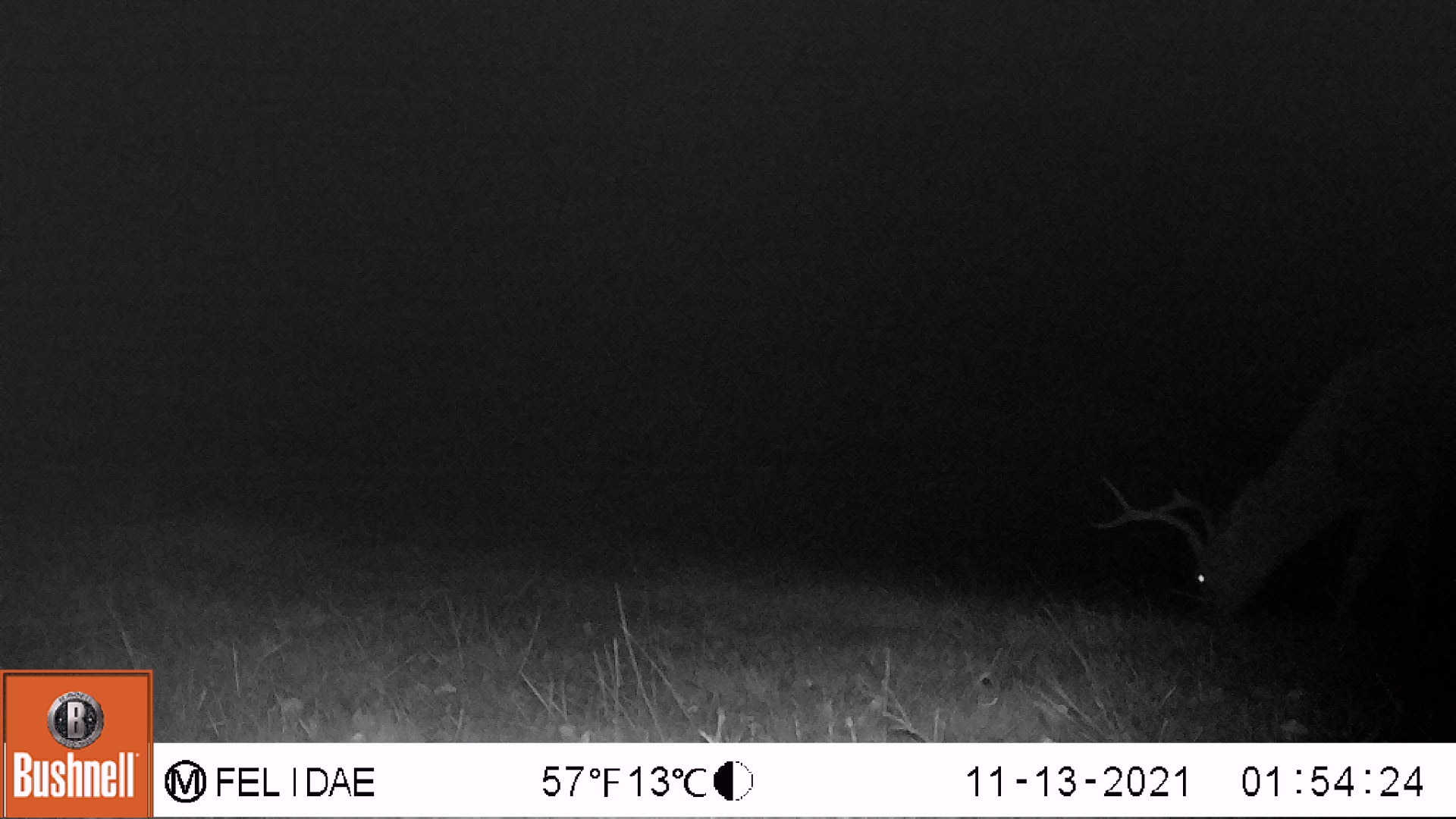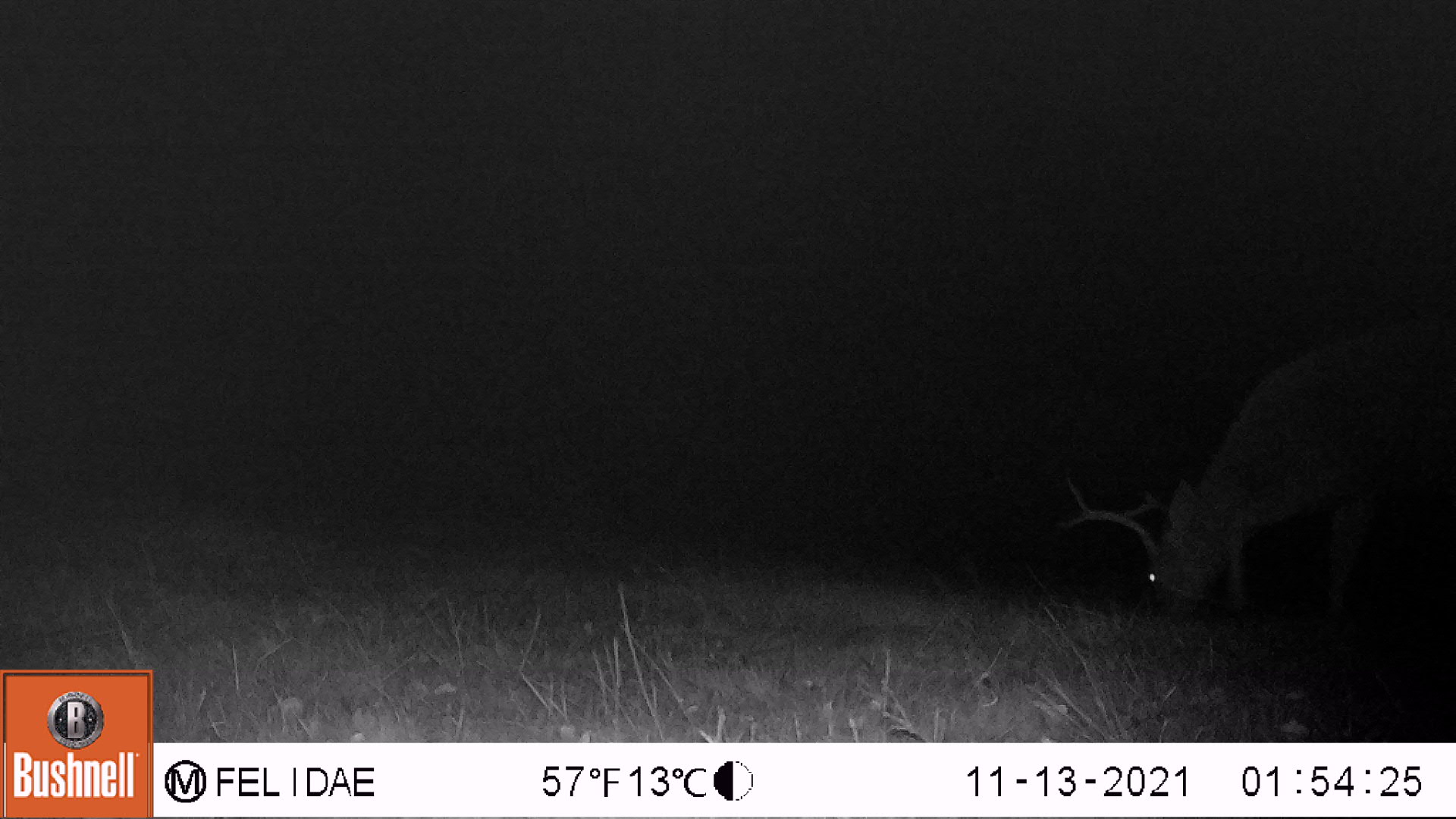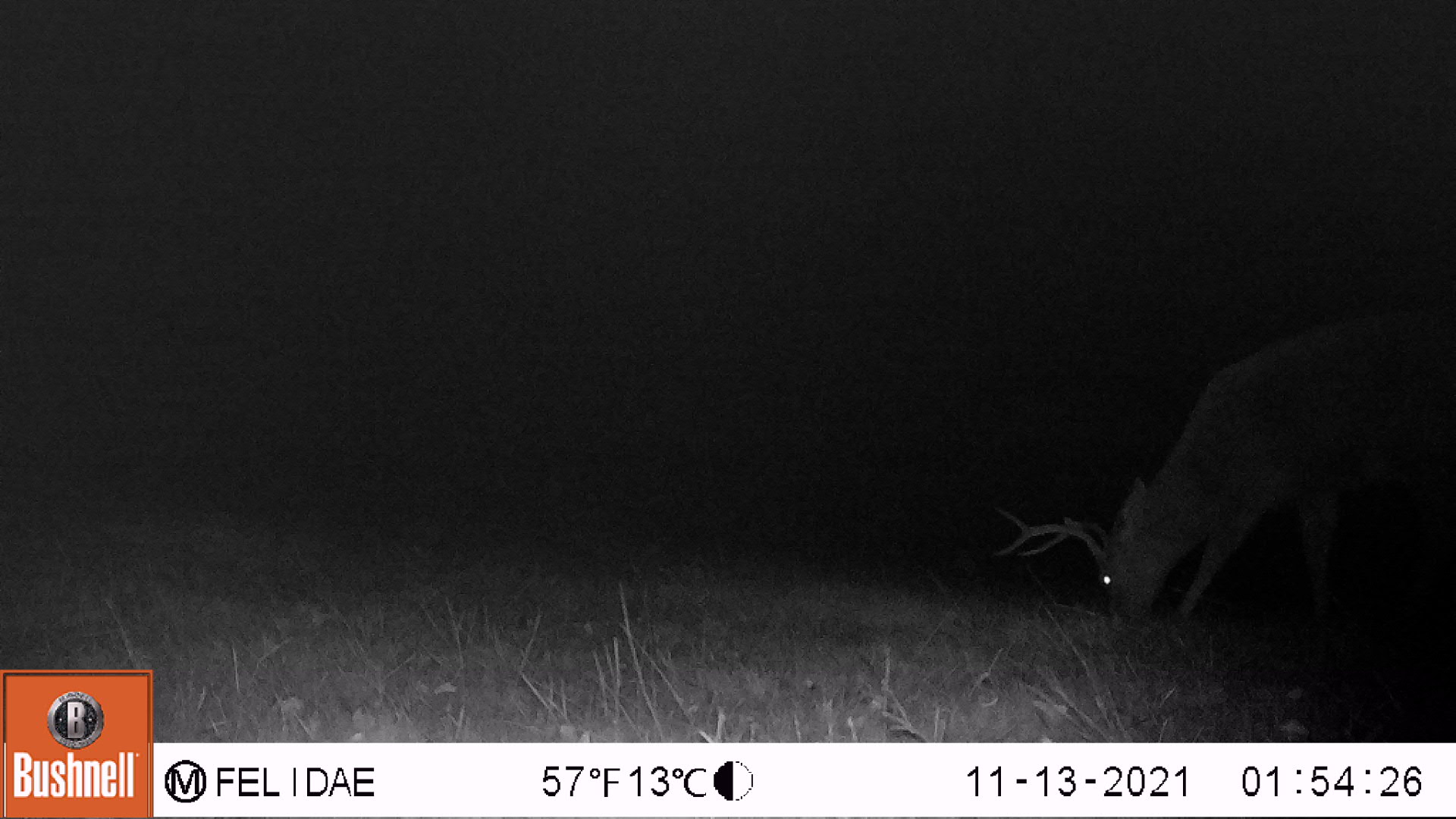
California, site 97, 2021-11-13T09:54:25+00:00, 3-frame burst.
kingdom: Animalia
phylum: Chordata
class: Mammalia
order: Artiodactyla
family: Cervidae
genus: Odocoileus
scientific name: Odocoileus hemionus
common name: mule deer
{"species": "mule deer (Odocoileus hemionus)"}